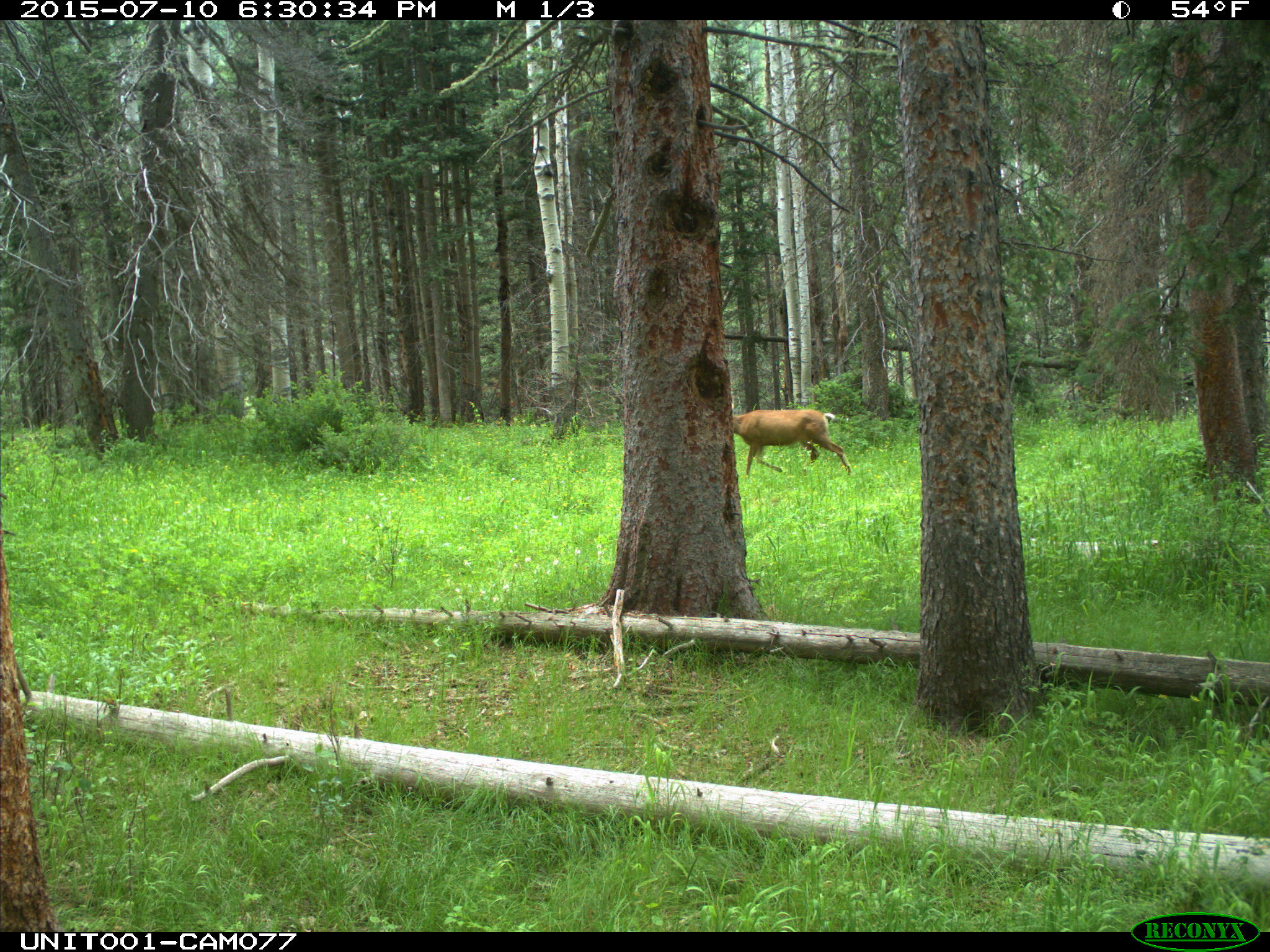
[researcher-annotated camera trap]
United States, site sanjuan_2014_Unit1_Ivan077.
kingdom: Animalia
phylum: Chordata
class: Mammalia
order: Artiodactyla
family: Cervidae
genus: Odocoileus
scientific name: Odocoileus hemionus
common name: mule deer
Odocoileus hemionus (mule deer).